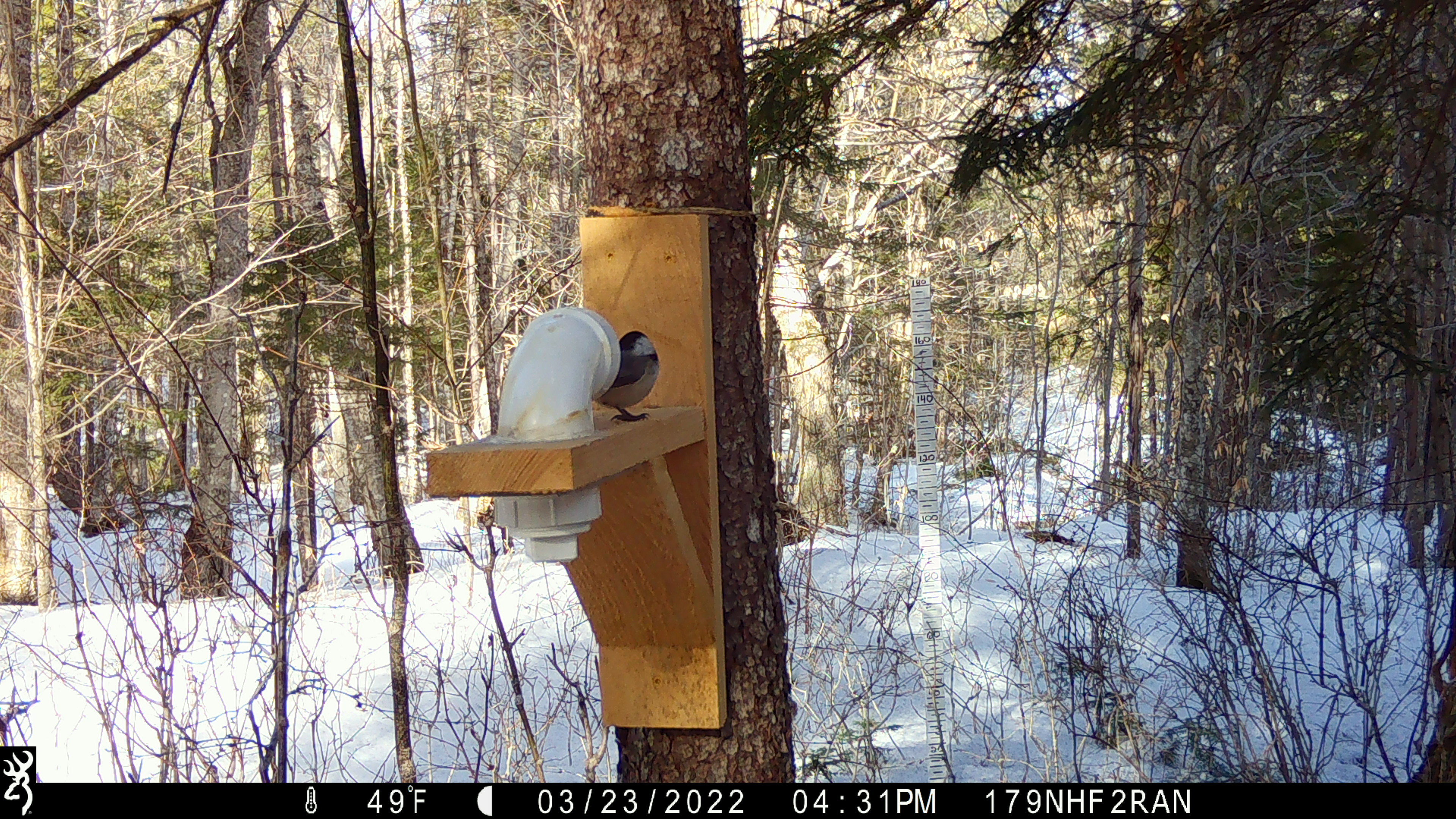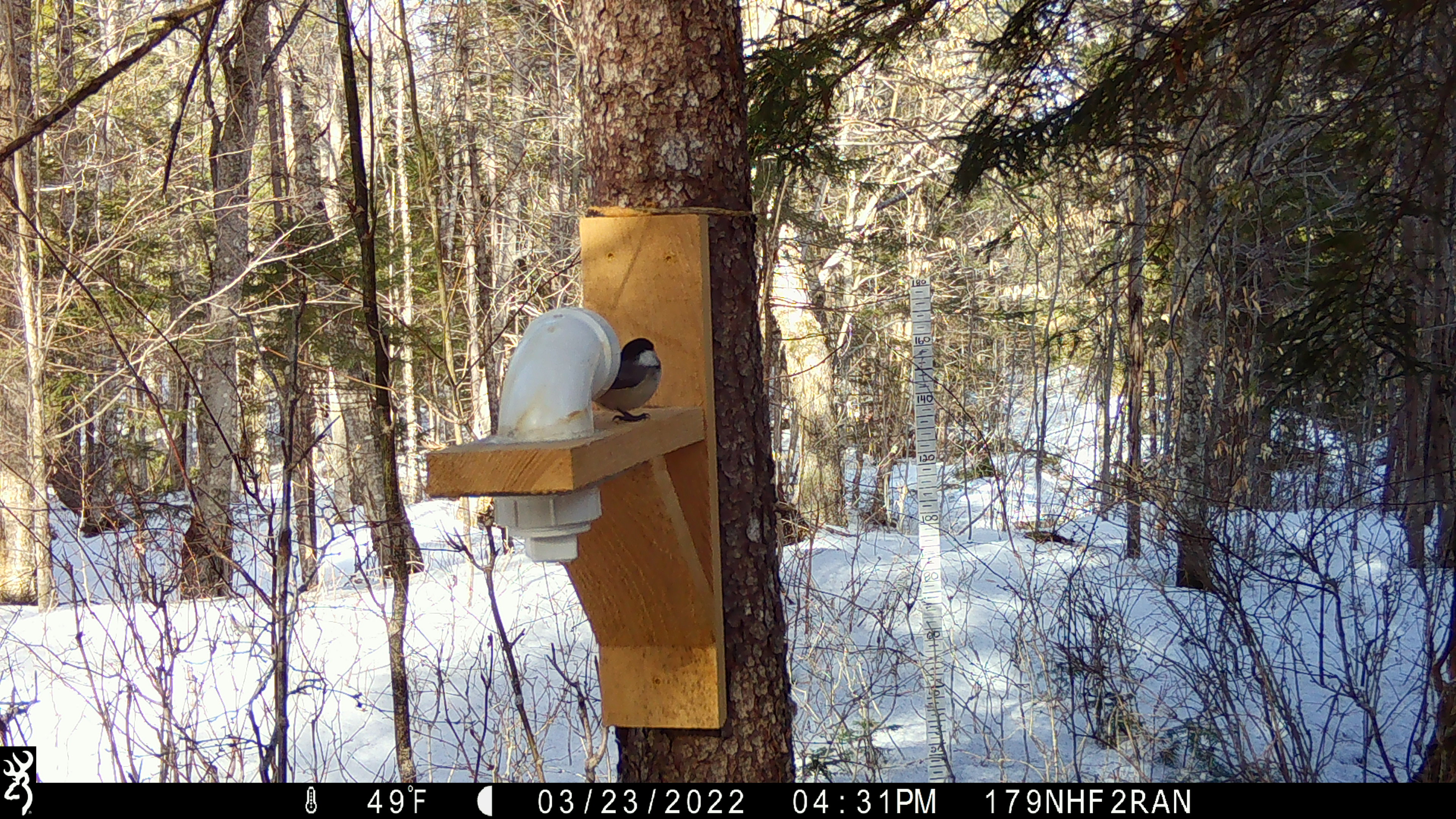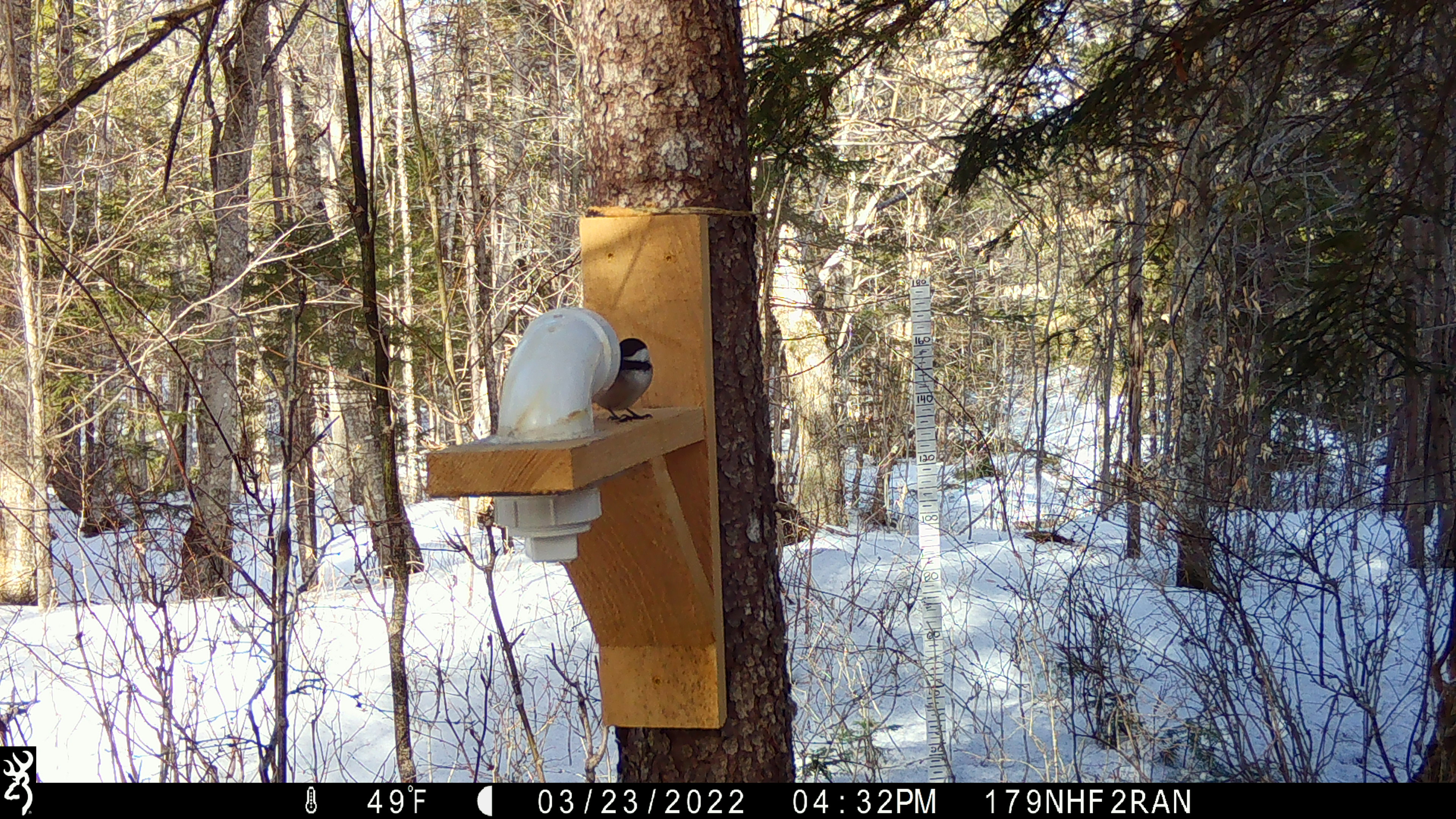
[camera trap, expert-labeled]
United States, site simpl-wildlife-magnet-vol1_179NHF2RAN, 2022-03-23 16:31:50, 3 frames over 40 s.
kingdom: Animalia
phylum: Chordata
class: Aves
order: Passeriformes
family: Paridae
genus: Poecile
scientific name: Poecile atricapillus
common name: black-capped chickadee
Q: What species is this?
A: Black-capped chickadee (Poecile atricapillus).